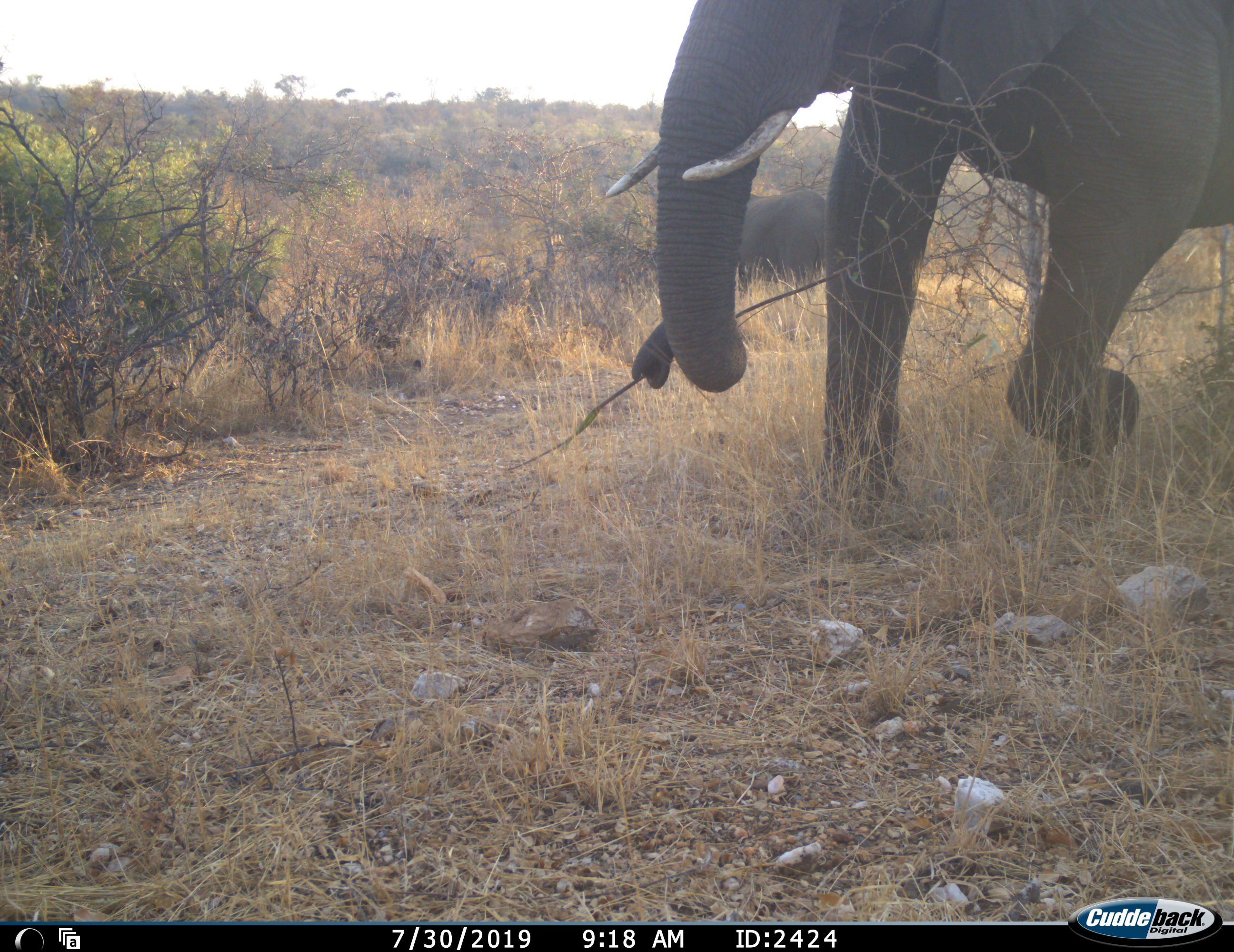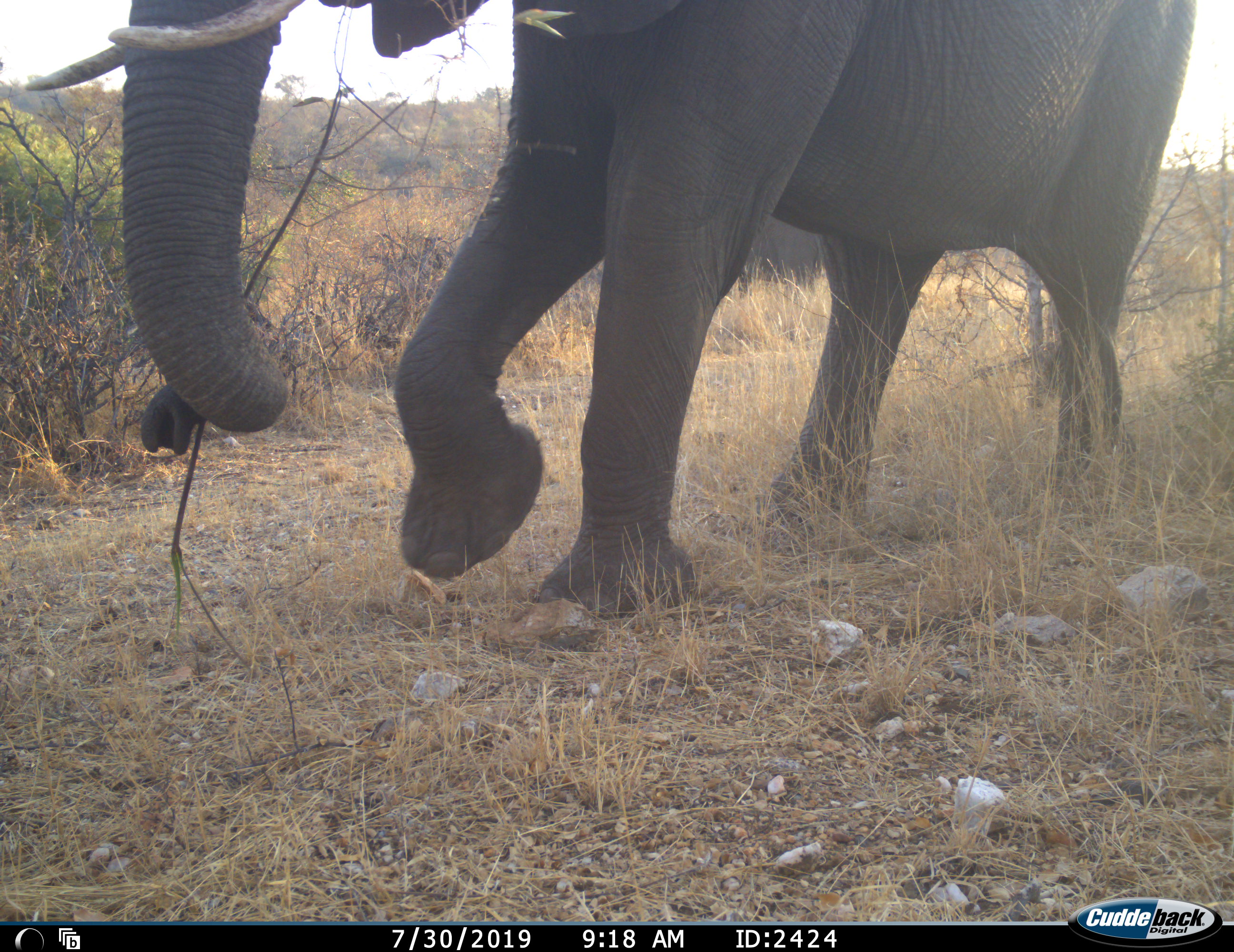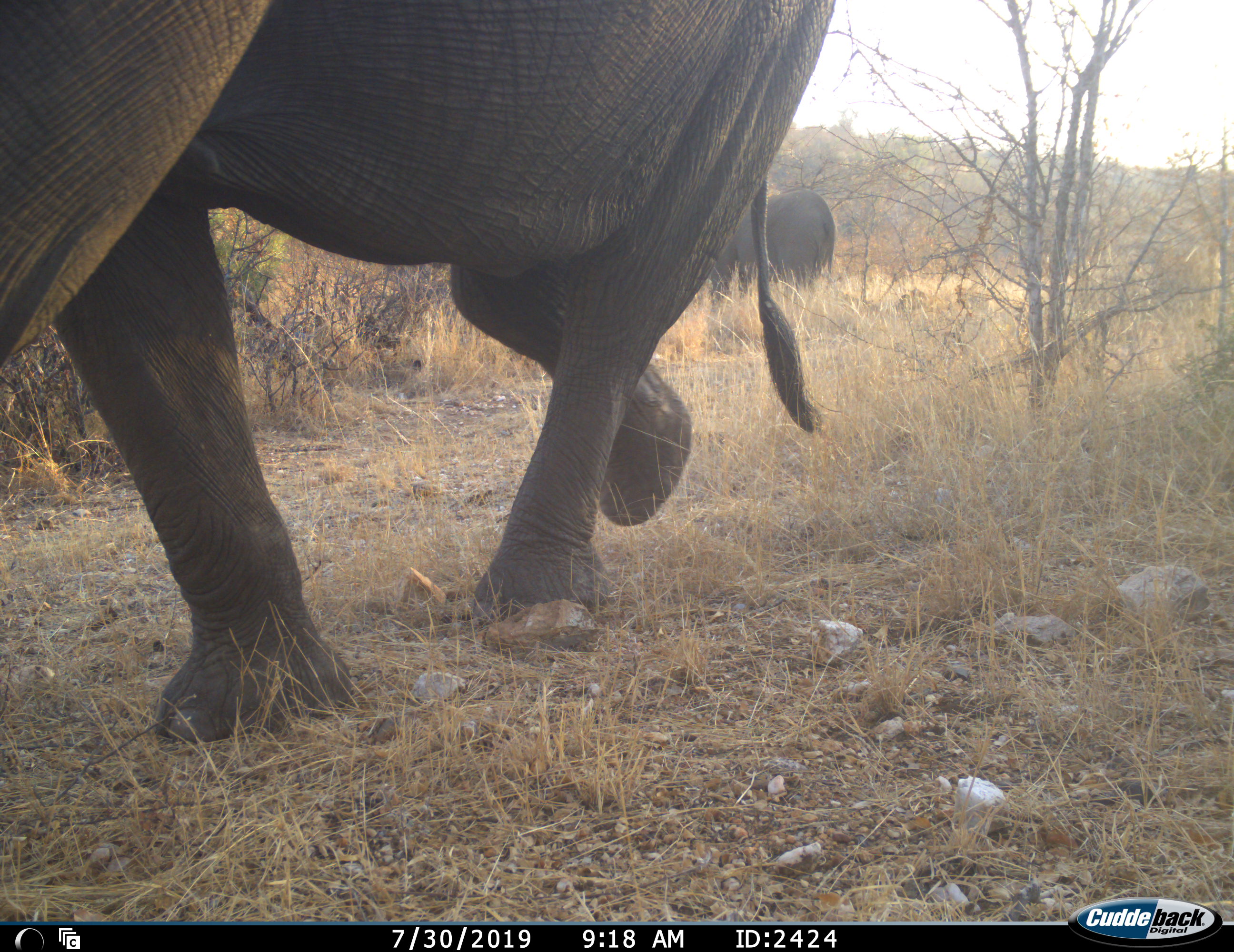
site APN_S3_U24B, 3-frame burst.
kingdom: Animalia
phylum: Chordata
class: Mammalia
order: Proboscidea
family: Elephantidae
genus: Loxodonta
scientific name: Loxodonta africana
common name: african bush elephant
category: elephant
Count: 2.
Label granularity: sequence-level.